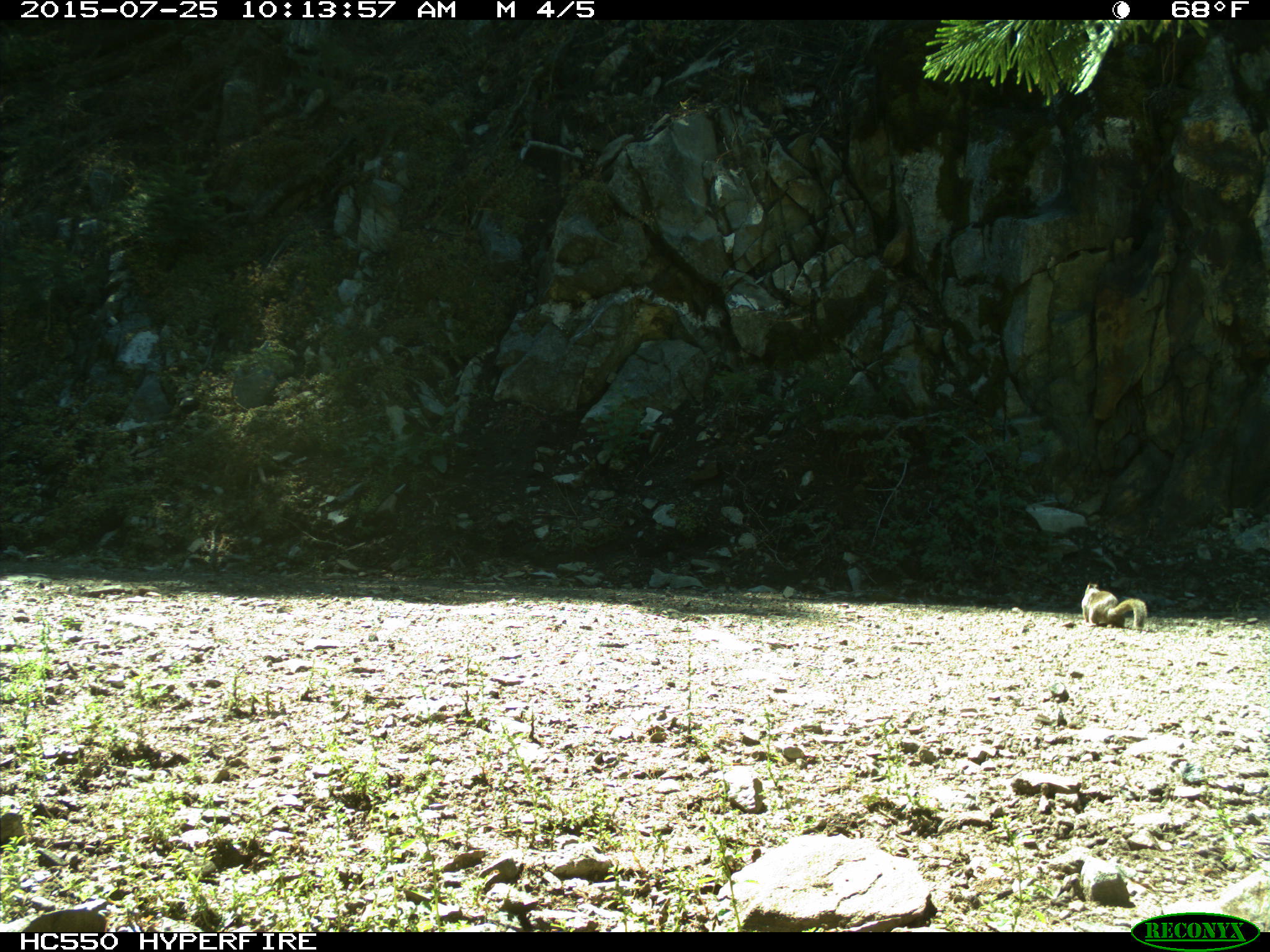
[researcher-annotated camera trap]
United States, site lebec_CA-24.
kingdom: Animalia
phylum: Chordata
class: Mammalia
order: Rodentia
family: Sciuridae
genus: Otospermophilus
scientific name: Otospermophilus beecheyi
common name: california ground squirrel